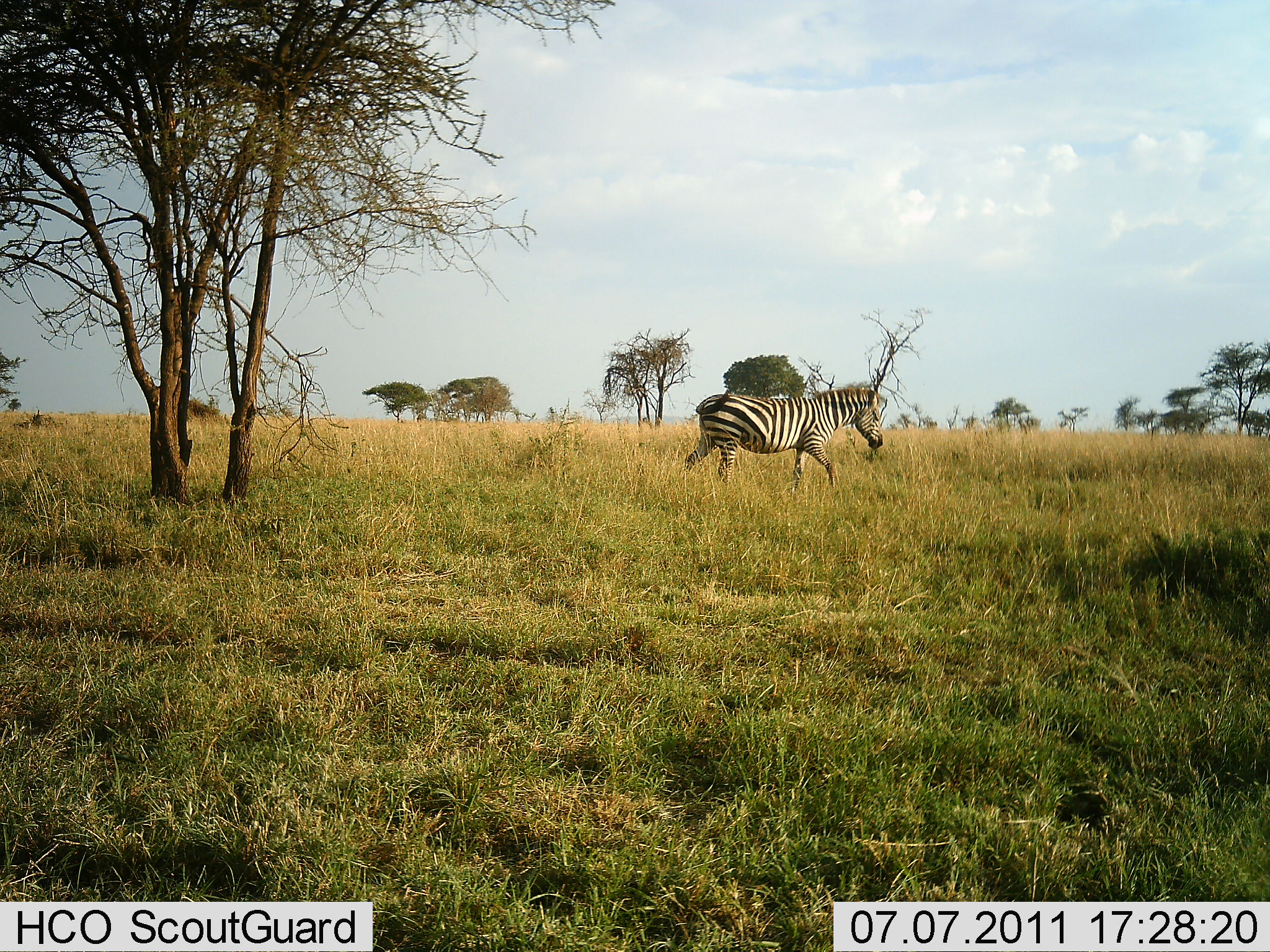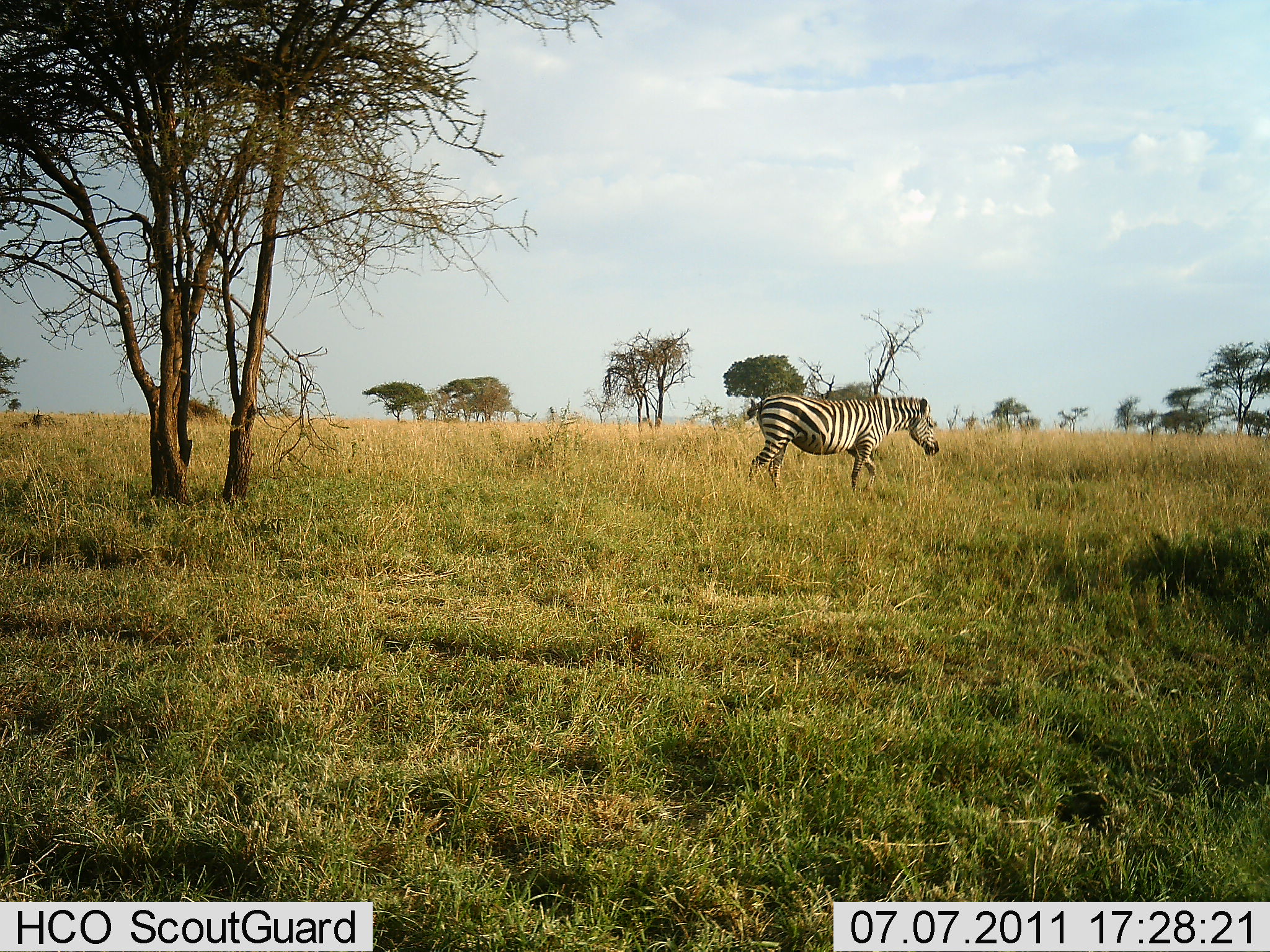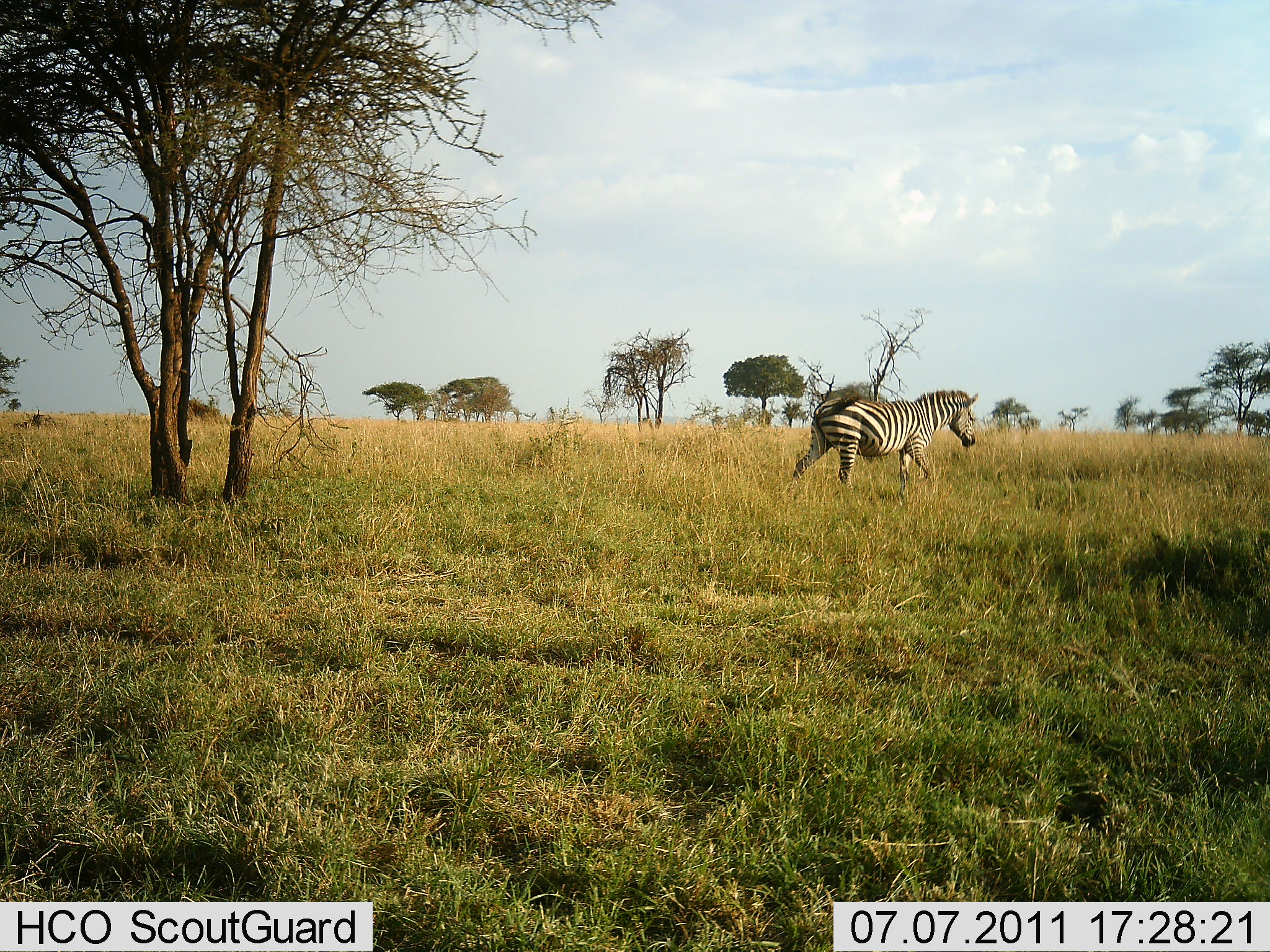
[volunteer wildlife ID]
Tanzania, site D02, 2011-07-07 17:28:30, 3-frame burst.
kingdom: Animalia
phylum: Chordata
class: Mammalia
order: Perissodactyla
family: Equidae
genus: Equus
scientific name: Equus quagga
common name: plains zebra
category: zebra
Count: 1.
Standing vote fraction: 10%.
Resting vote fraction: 0%.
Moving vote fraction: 90%.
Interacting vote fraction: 0%.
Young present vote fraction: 0%.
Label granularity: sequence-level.